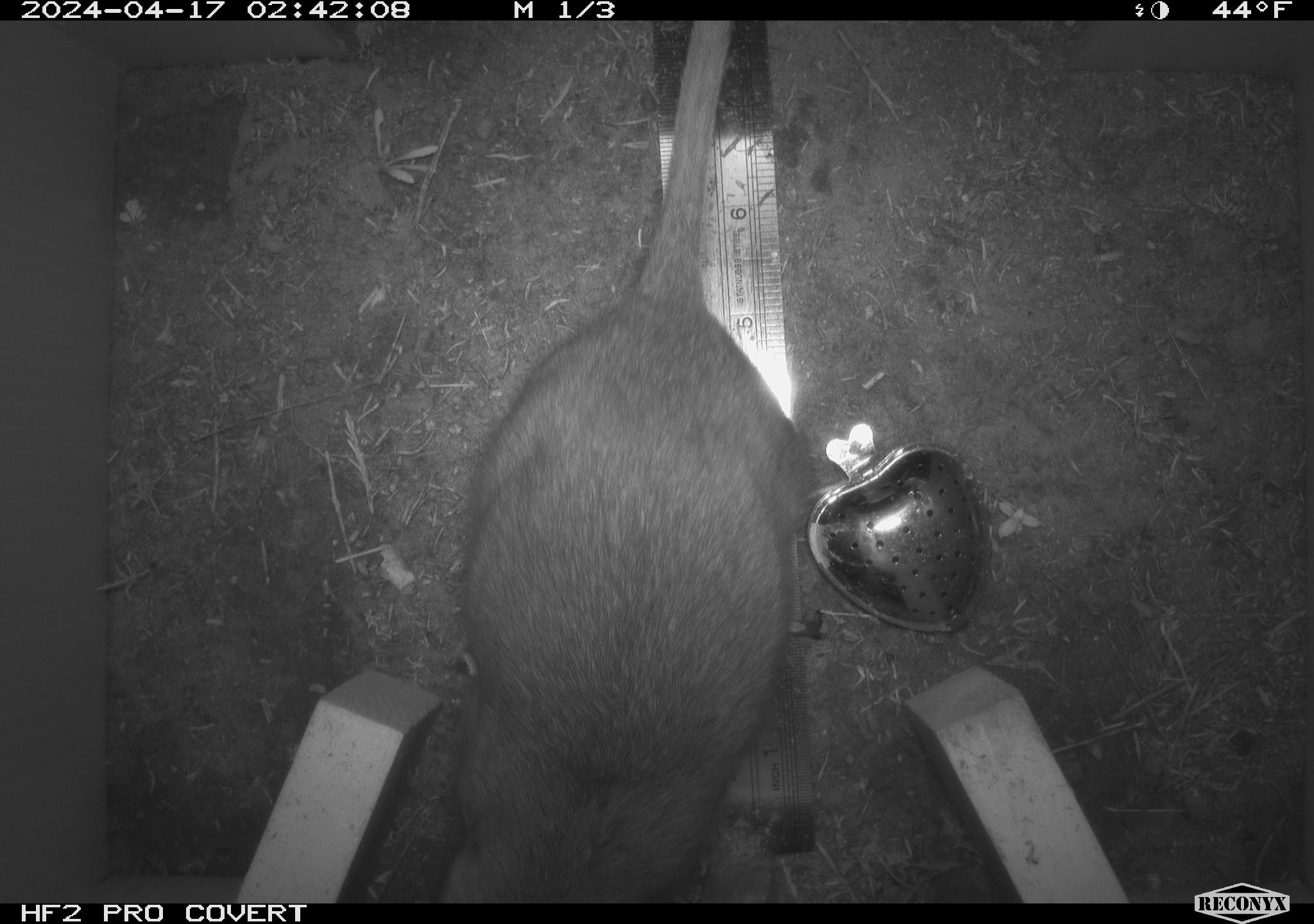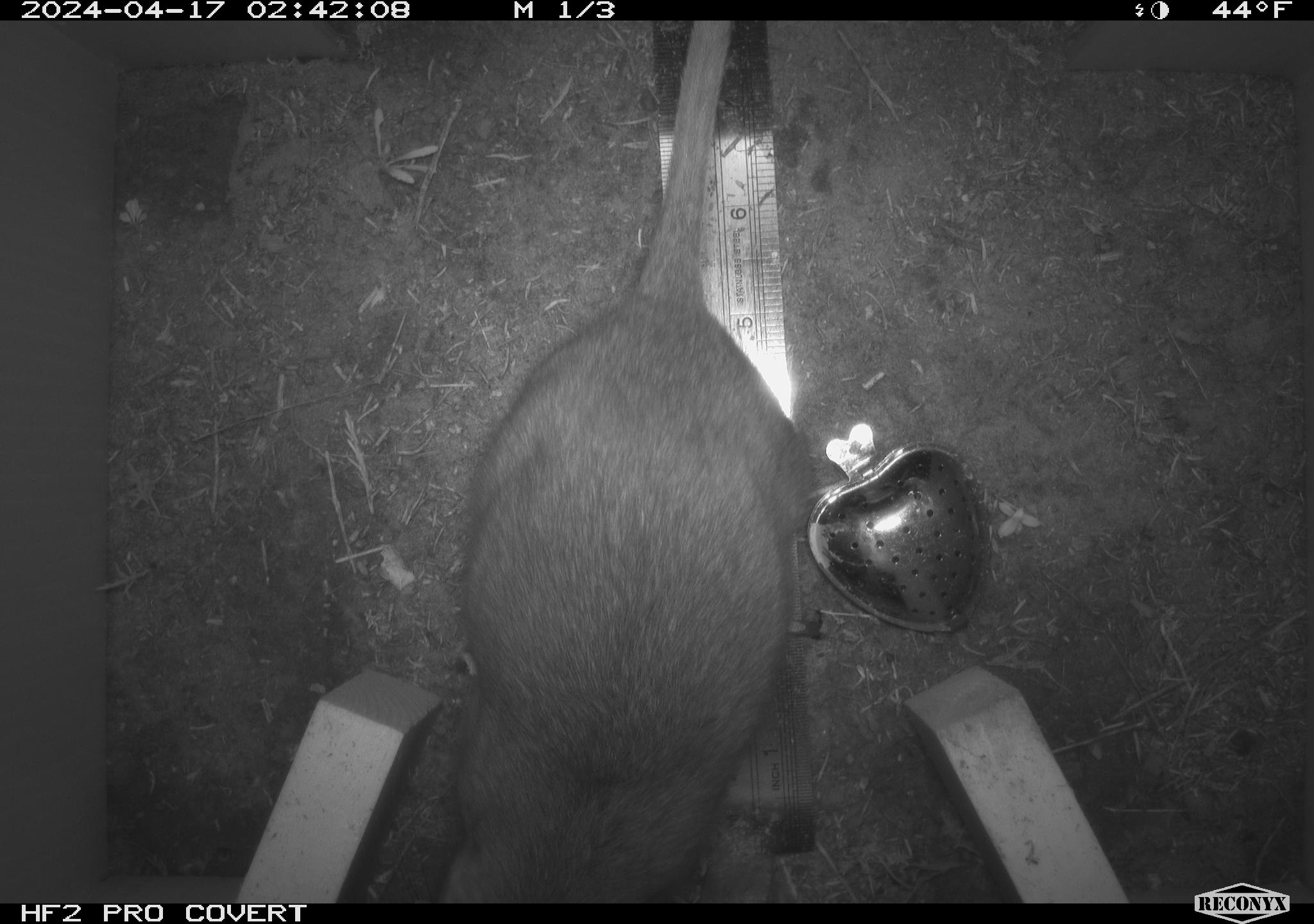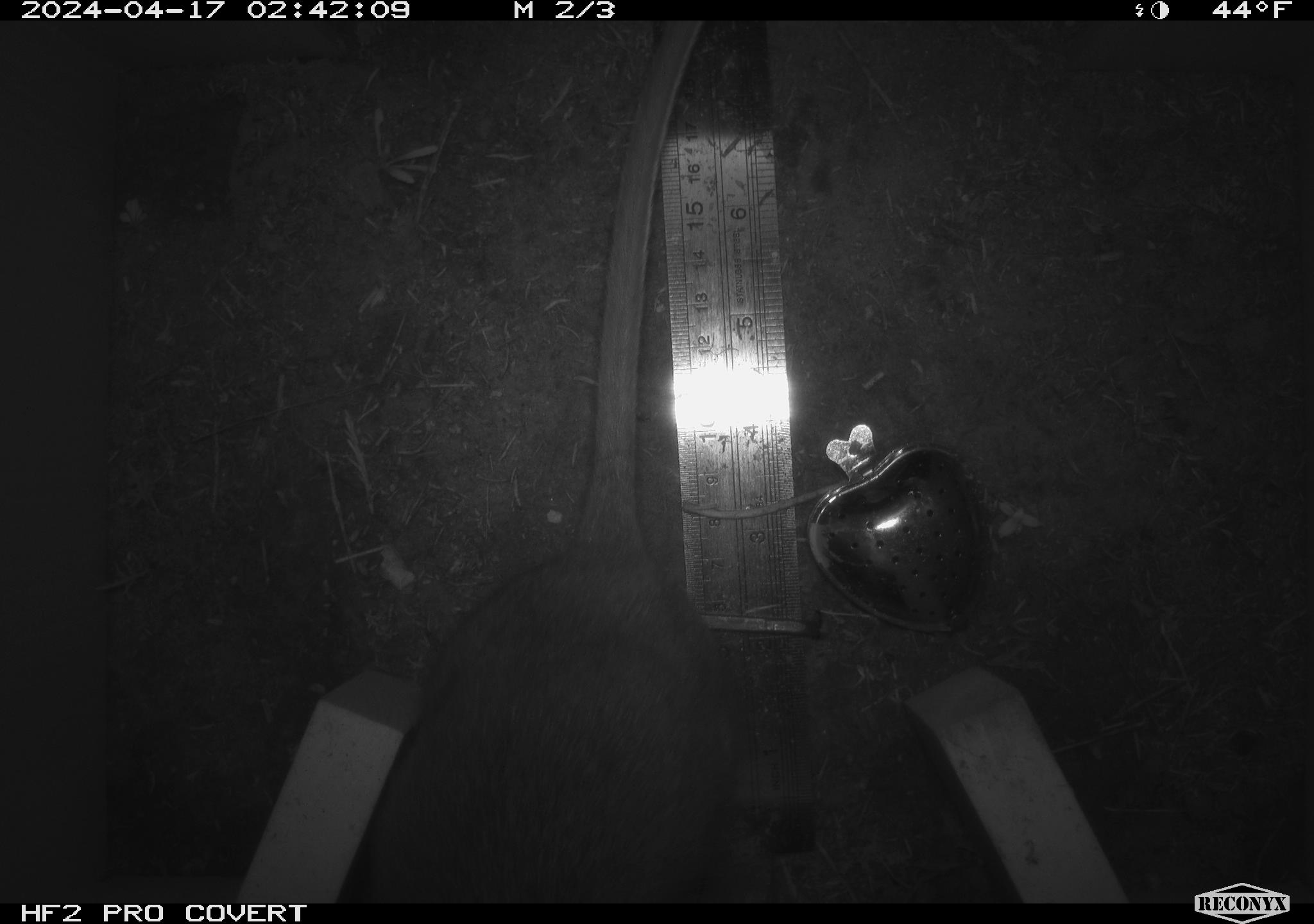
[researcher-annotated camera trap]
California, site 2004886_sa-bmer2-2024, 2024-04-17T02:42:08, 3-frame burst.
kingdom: Animalia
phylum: Chordata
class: Mammalia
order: Rodentia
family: Muridae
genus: Rattus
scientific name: Rattus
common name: rat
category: rattus species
Rattus species (rat) (Rattus).